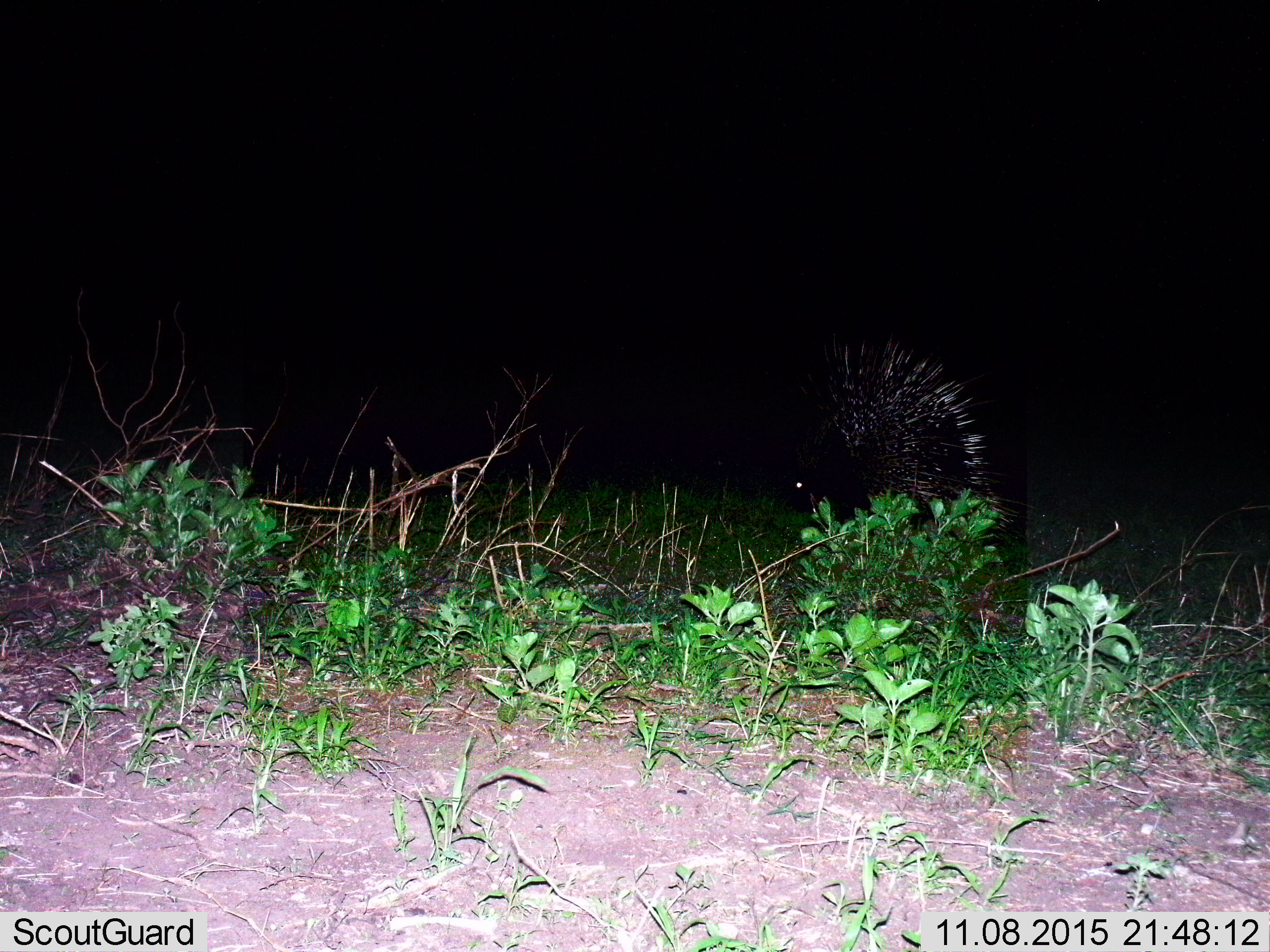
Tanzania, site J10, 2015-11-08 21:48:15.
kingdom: Animalia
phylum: Chordata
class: Mammalia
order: Rodentia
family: Hystricidae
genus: Hystrix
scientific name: Hystrix cristata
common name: crested porcupine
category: porcupine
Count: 1.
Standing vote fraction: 56%.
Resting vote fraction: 0%.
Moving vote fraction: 44%.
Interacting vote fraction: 0%.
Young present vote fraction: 0%.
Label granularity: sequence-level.